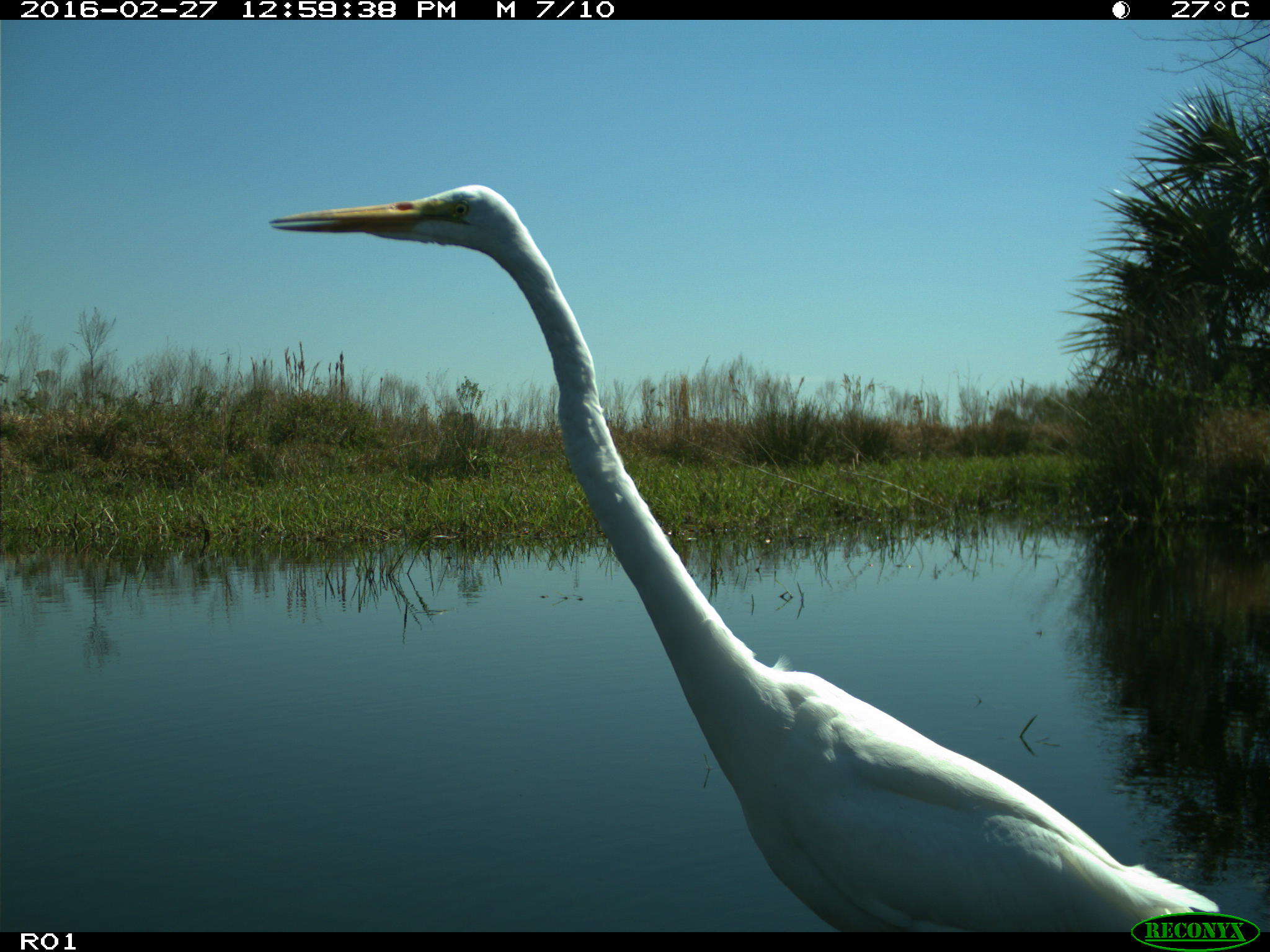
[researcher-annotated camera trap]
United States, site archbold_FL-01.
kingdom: Animalia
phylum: Chordata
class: Aves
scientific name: Aves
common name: birds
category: unidentified bird